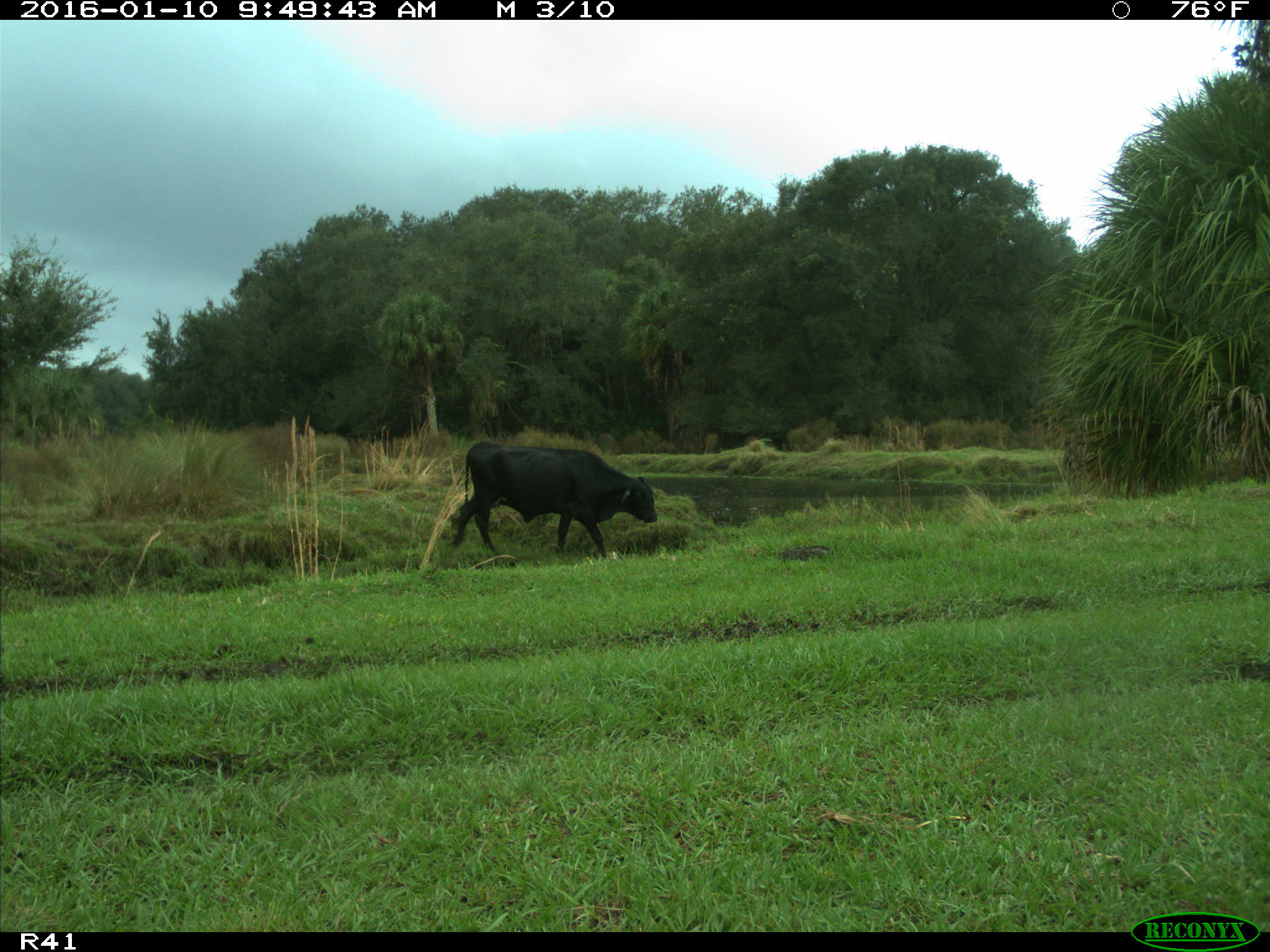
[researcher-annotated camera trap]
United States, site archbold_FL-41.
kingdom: Animalia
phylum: Chordata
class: Mammalia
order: Artiodactyla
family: Bovidae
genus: Bos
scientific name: Bos taurus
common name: domestic cow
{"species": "Bos taurus (domestic cow)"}